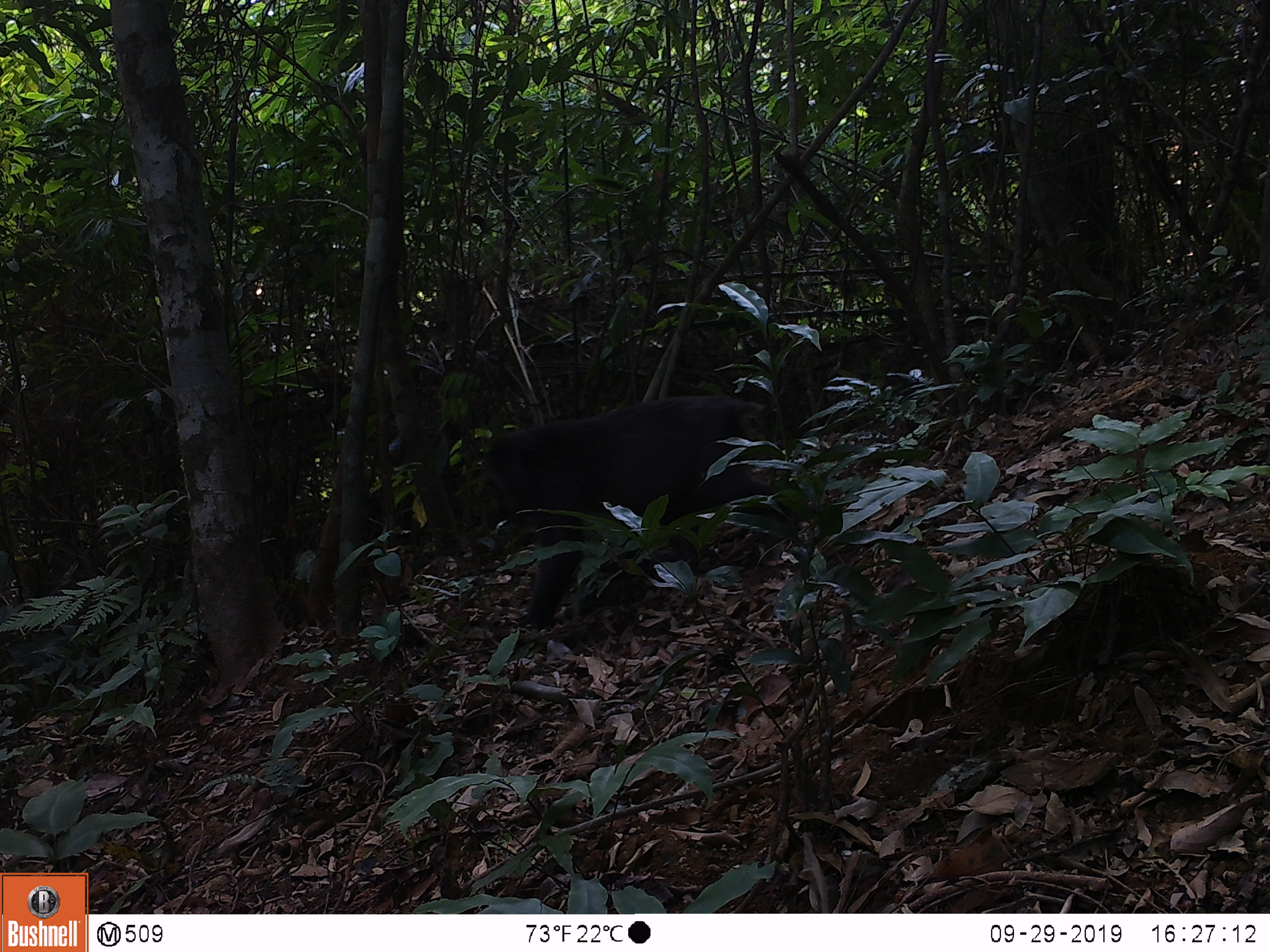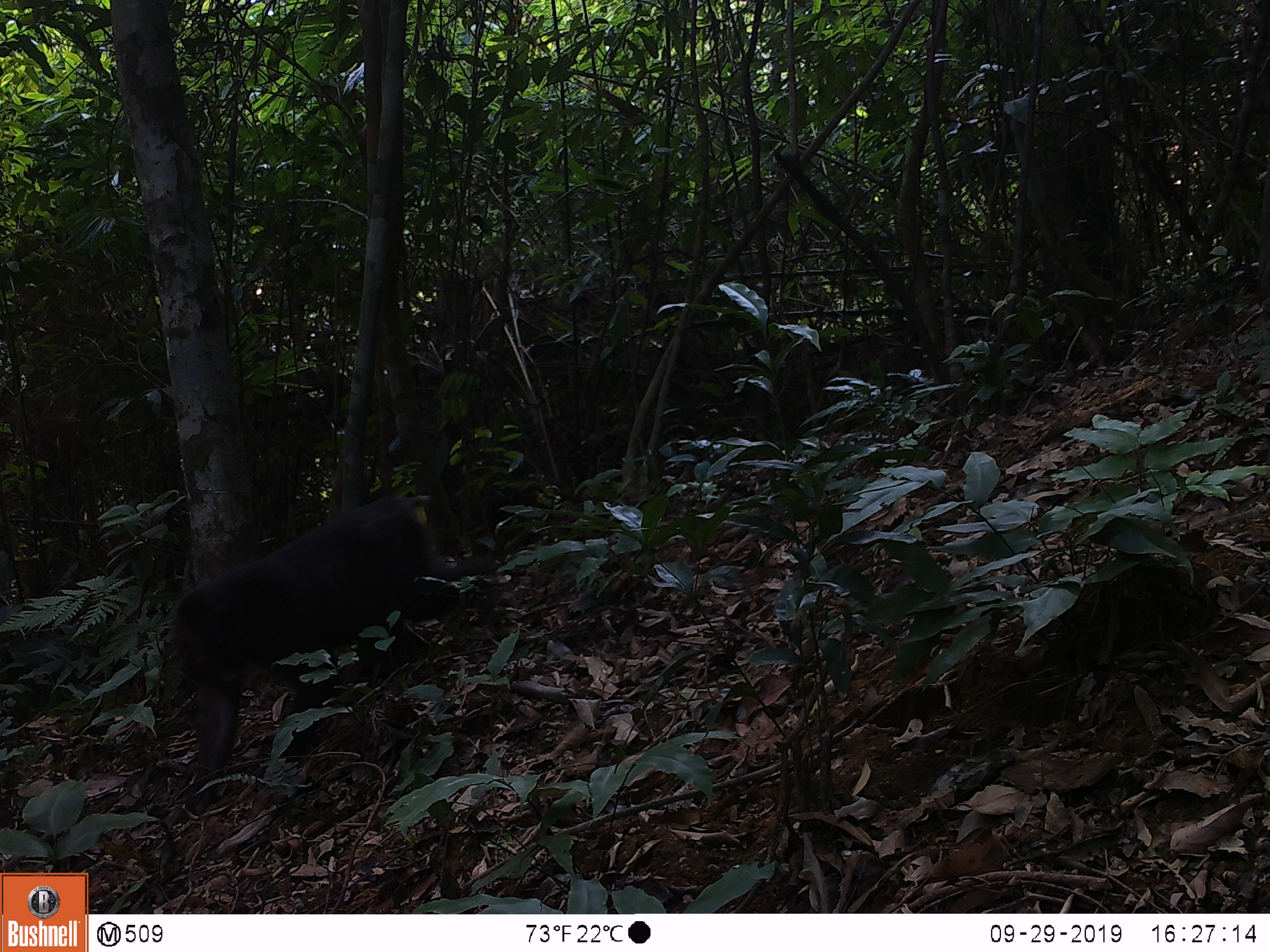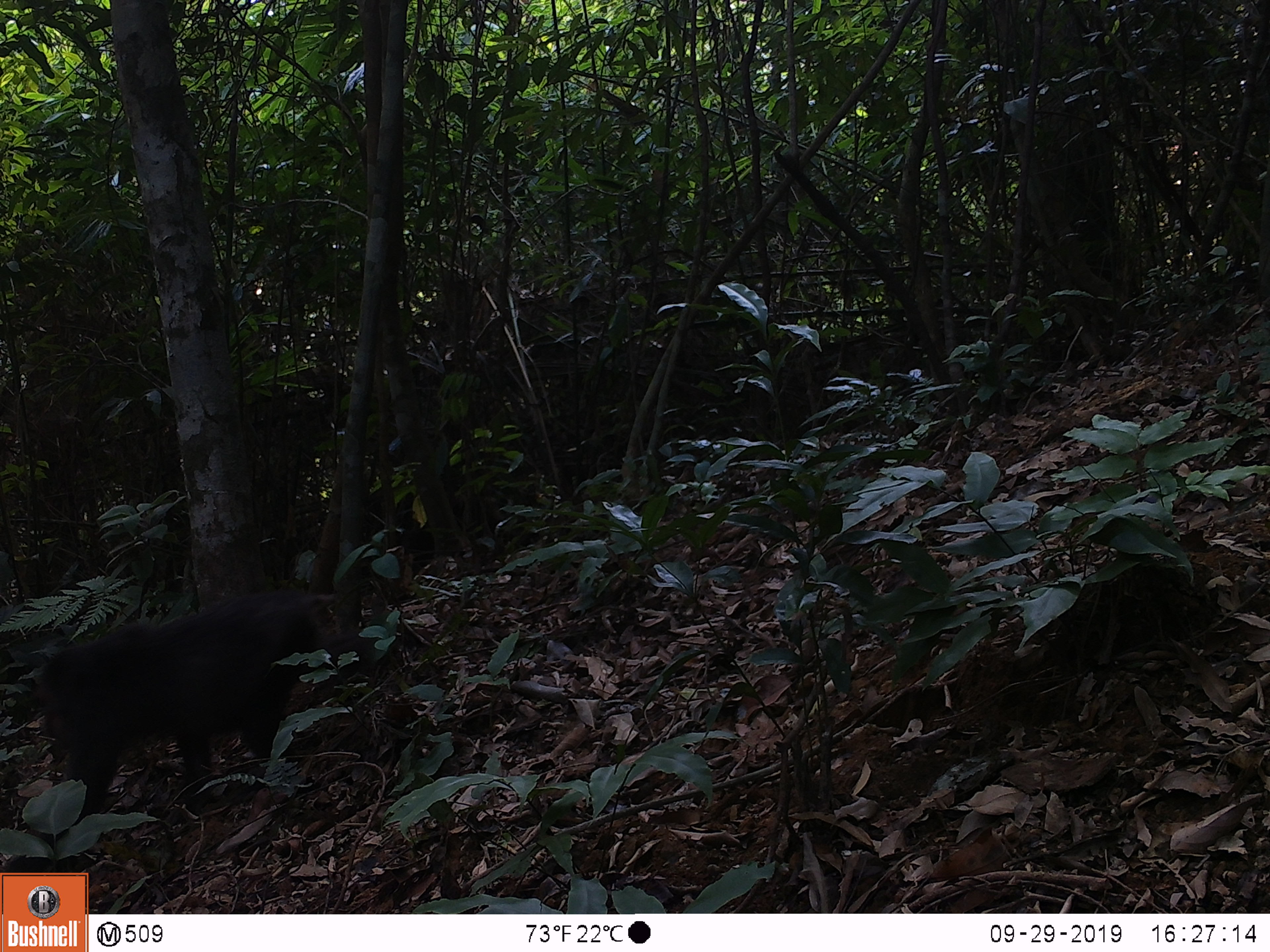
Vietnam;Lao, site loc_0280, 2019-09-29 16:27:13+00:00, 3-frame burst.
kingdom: Animalia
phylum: Chordata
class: Mammalia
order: Primates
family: Cercopithecidae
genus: Macaca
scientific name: Macaca arctoides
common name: stump-tailed macaque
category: stump tailed macaque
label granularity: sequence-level